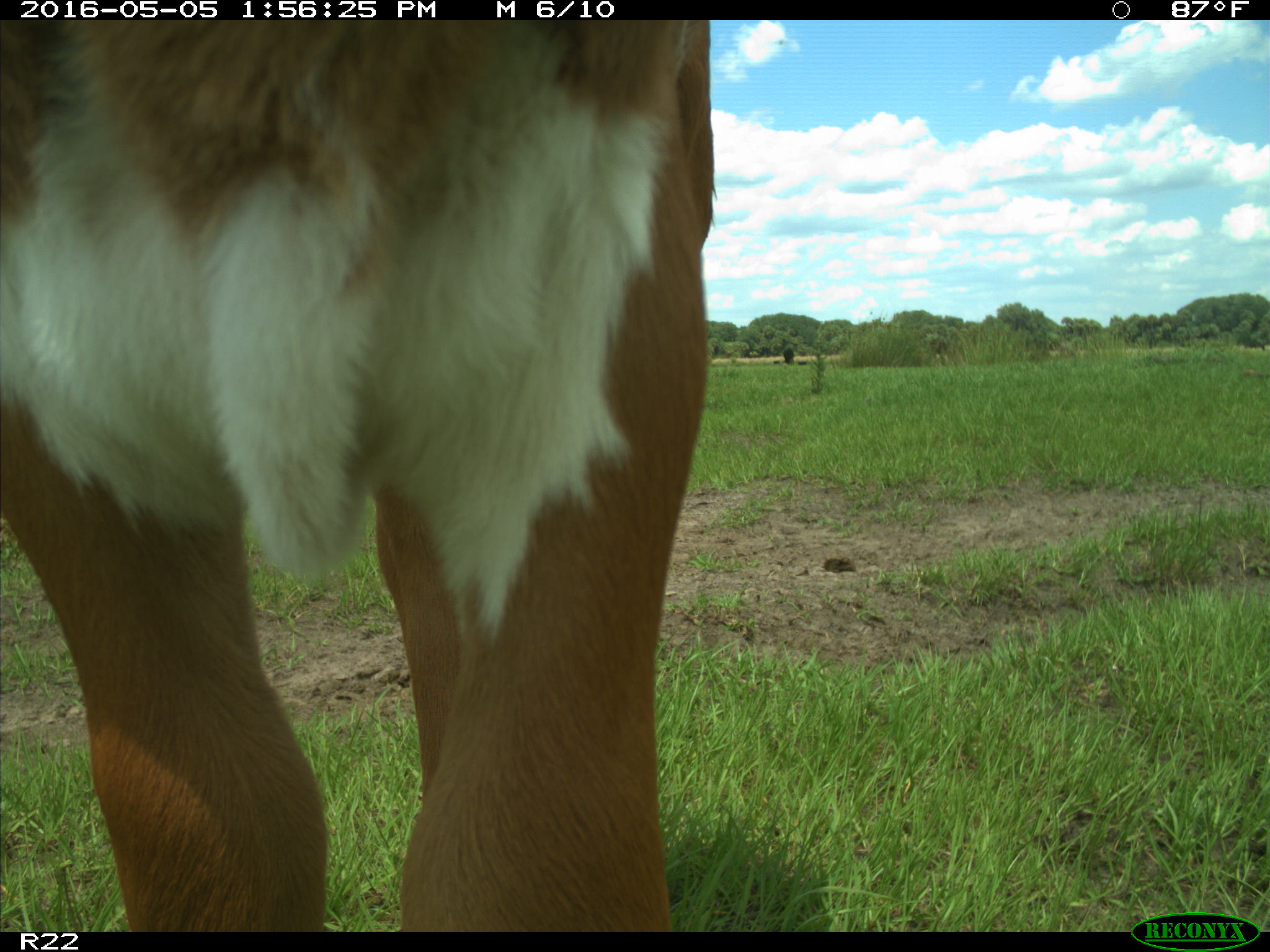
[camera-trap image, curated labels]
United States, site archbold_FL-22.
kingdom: Animalia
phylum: Chordata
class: Mammalia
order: Artiodactyla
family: Bovidae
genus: Bos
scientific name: Bos taurus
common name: domestic cow